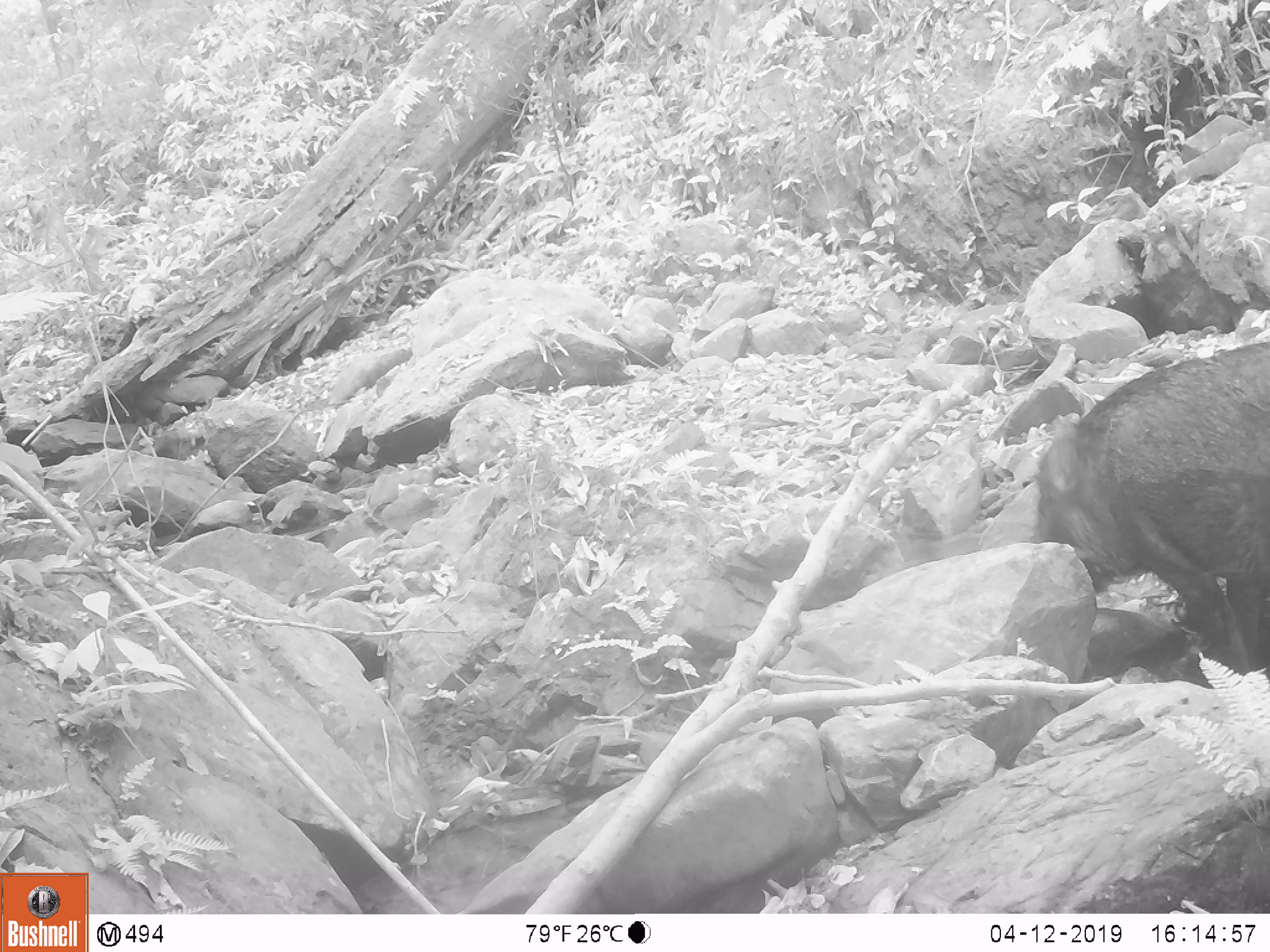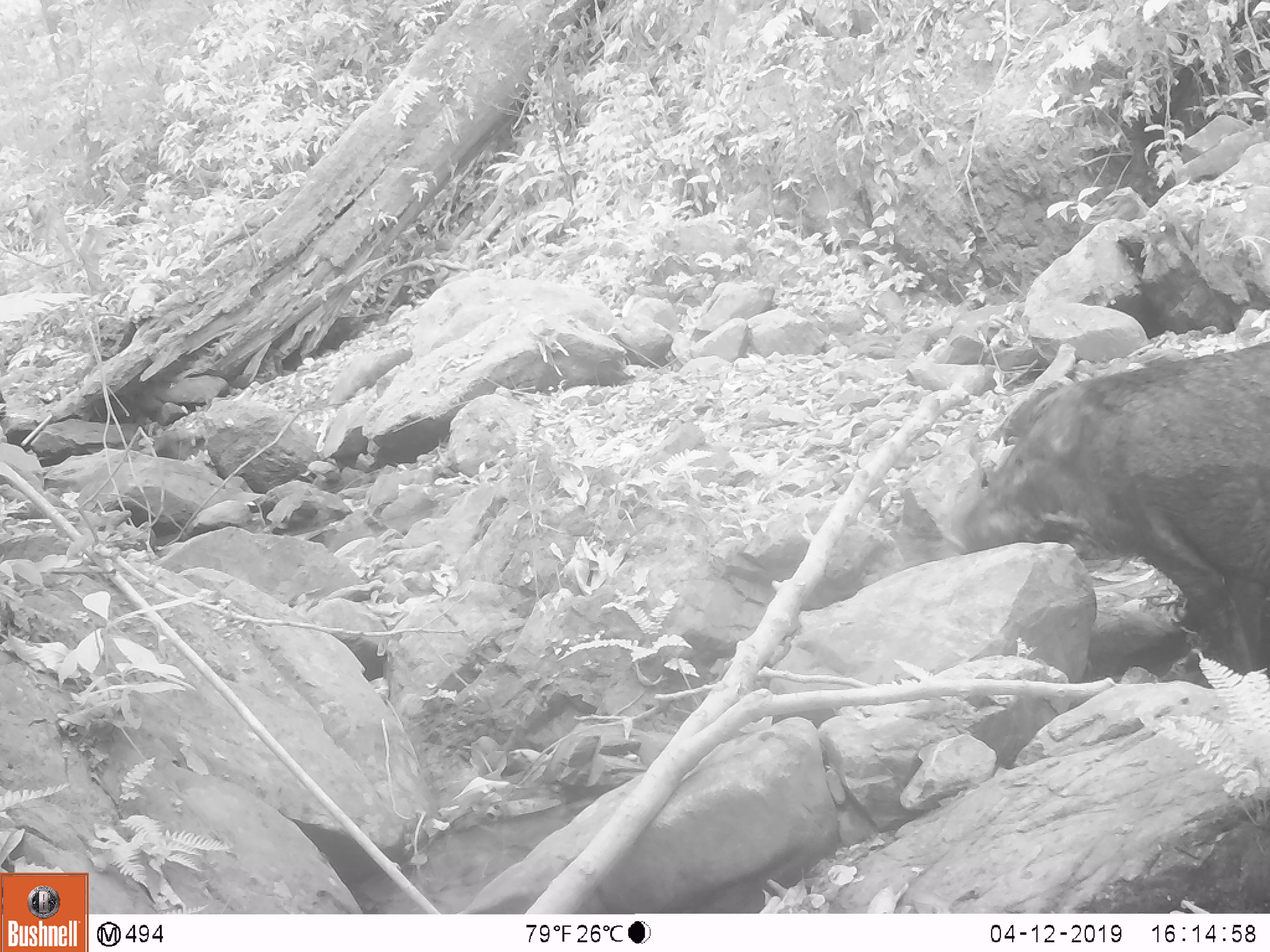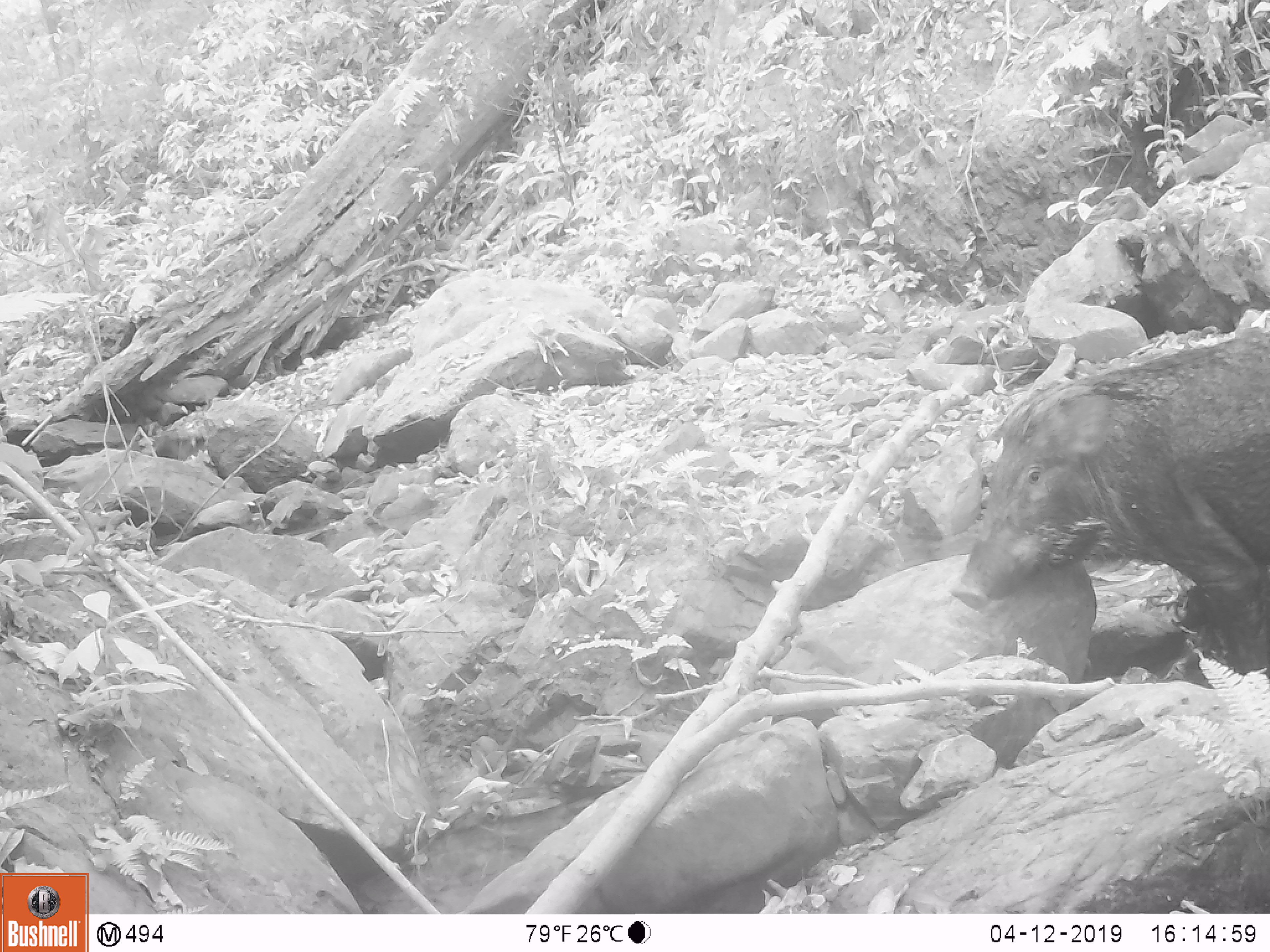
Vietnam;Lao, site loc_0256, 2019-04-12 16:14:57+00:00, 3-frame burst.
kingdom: Animalia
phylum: Chordata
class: Mammalia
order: Artiodactyla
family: Suidae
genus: Sus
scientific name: Sus scrofa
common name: eurasian wild pig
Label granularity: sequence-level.